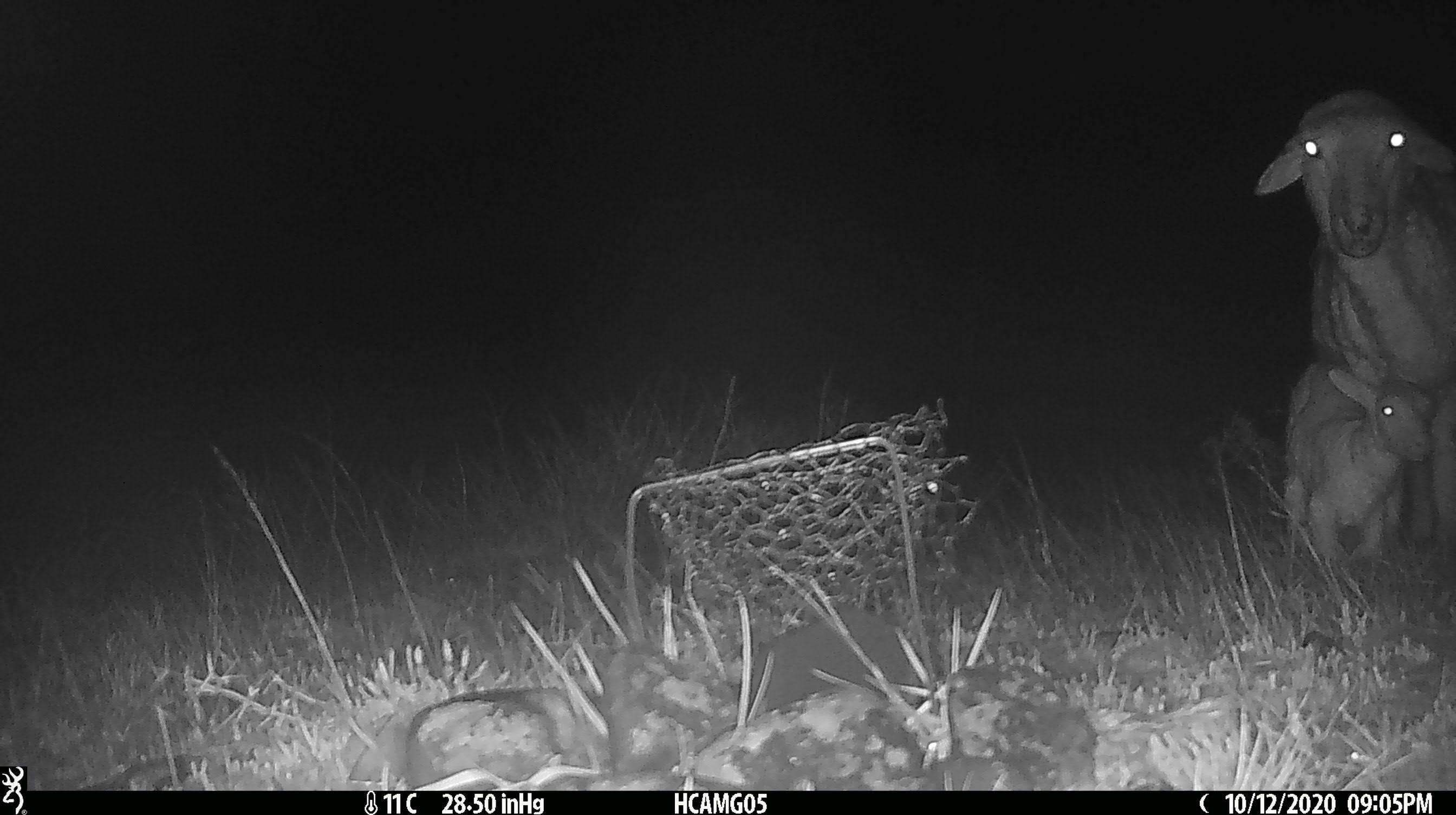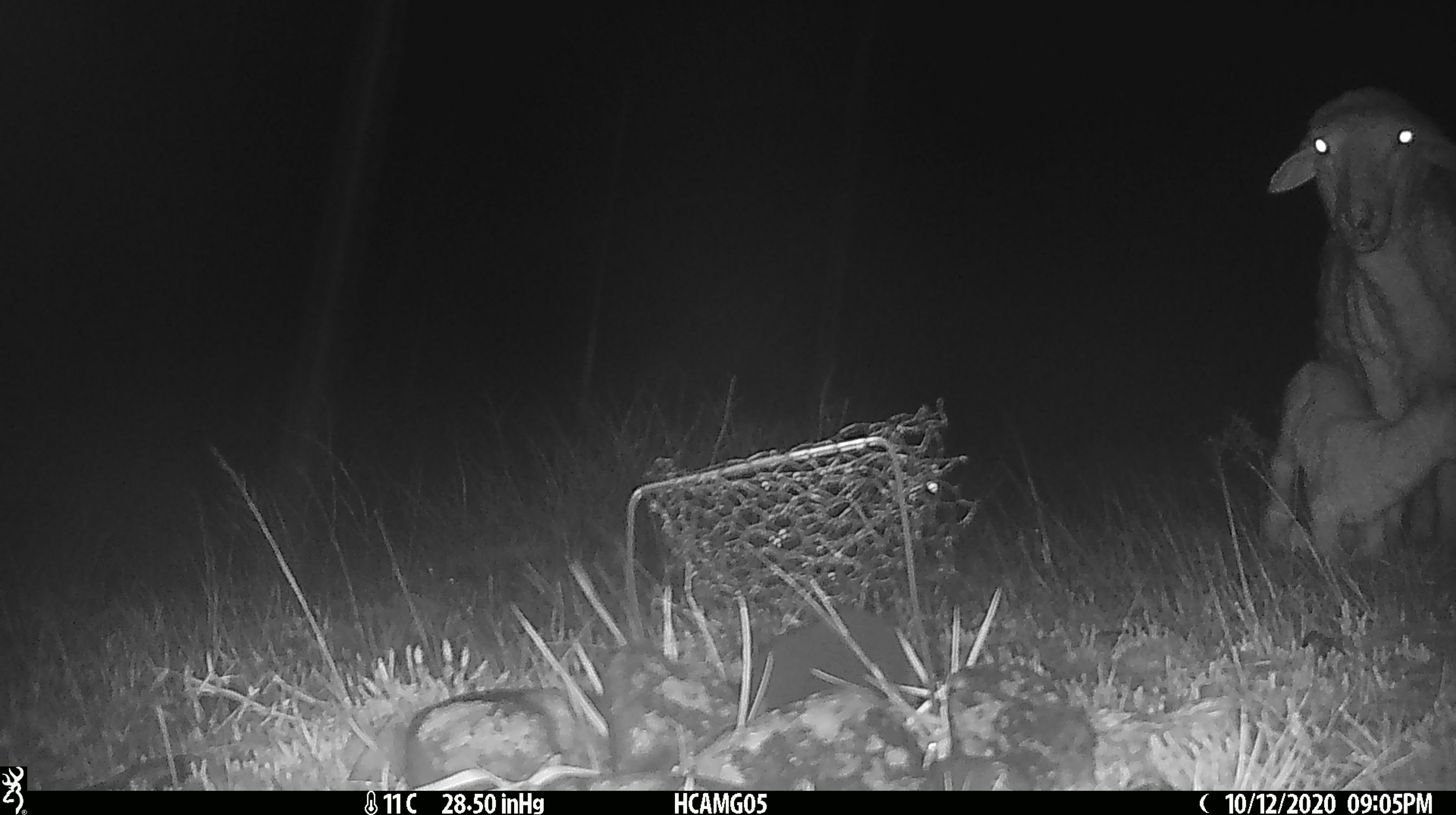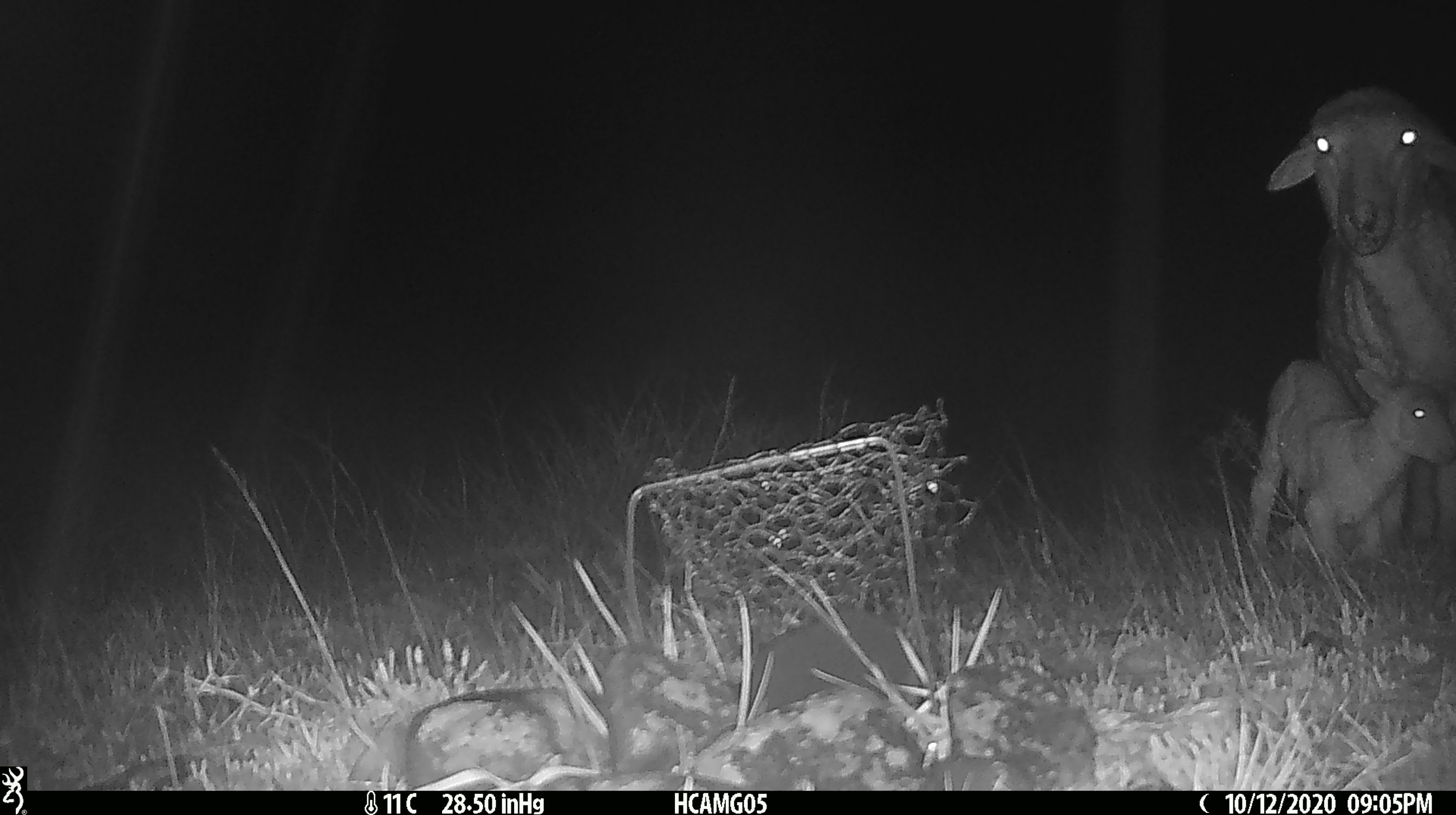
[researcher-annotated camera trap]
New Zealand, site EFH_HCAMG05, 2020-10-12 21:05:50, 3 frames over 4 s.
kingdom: Animalia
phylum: Chordata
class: Mammalia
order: Artiodactyla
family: Bovidae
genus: Ovis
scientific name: Ovis aries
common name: domestic sheep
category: sheep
Sheep (domestic sheep) (Ovis aries).